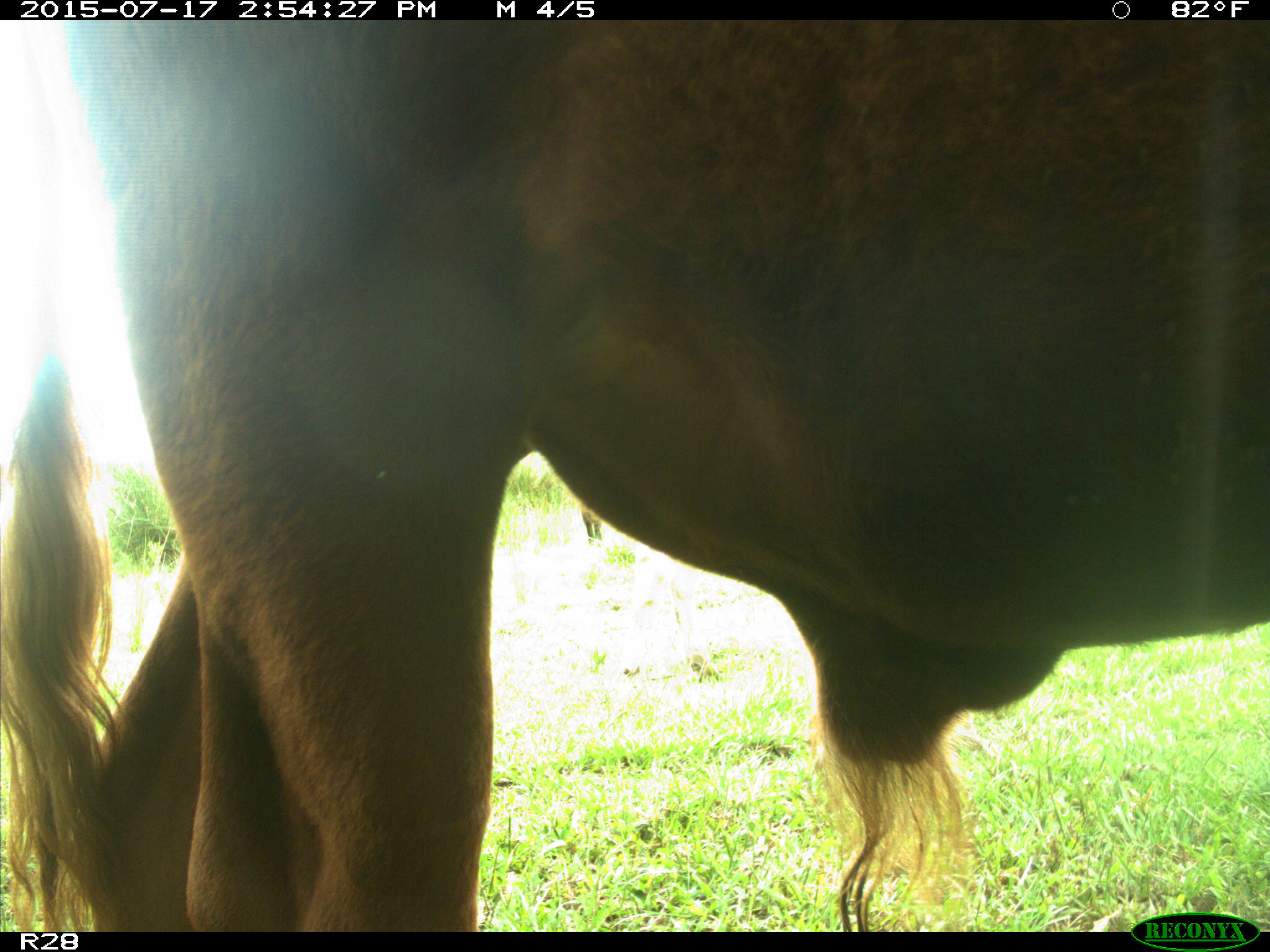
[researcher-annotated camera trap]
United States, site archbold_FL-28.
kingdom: Animalia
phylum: Chordata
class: Mammalia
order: Artiodactyla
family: Bovidae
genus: Bos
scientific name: Bos taurus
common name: domestic cow